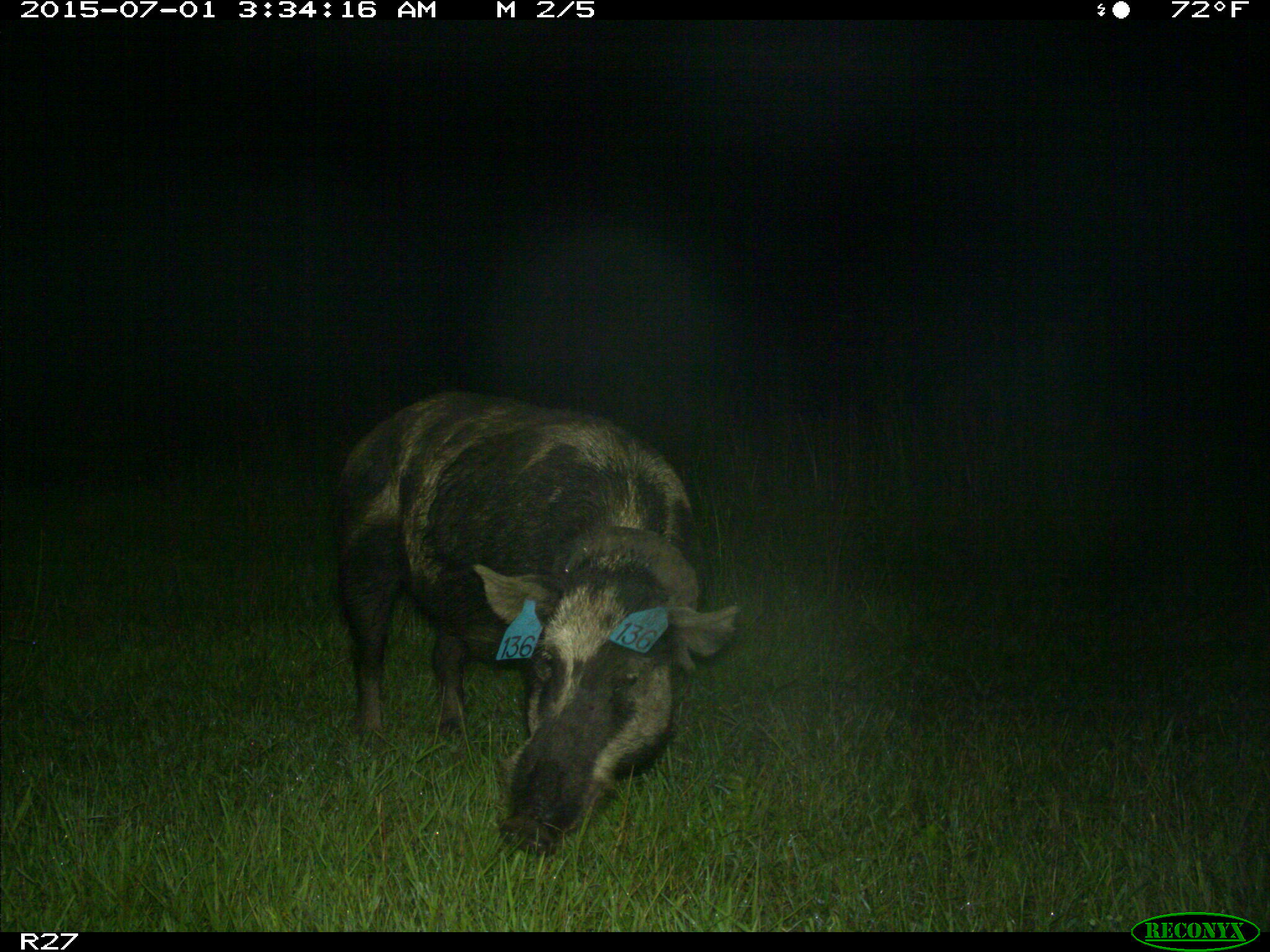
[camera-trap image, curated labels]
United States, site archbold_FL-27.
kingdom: Animalia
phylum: Chordata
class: Mammalia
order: Artiodactyla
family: Suidae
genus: Sus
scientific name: Sus scrofa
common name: wild boar